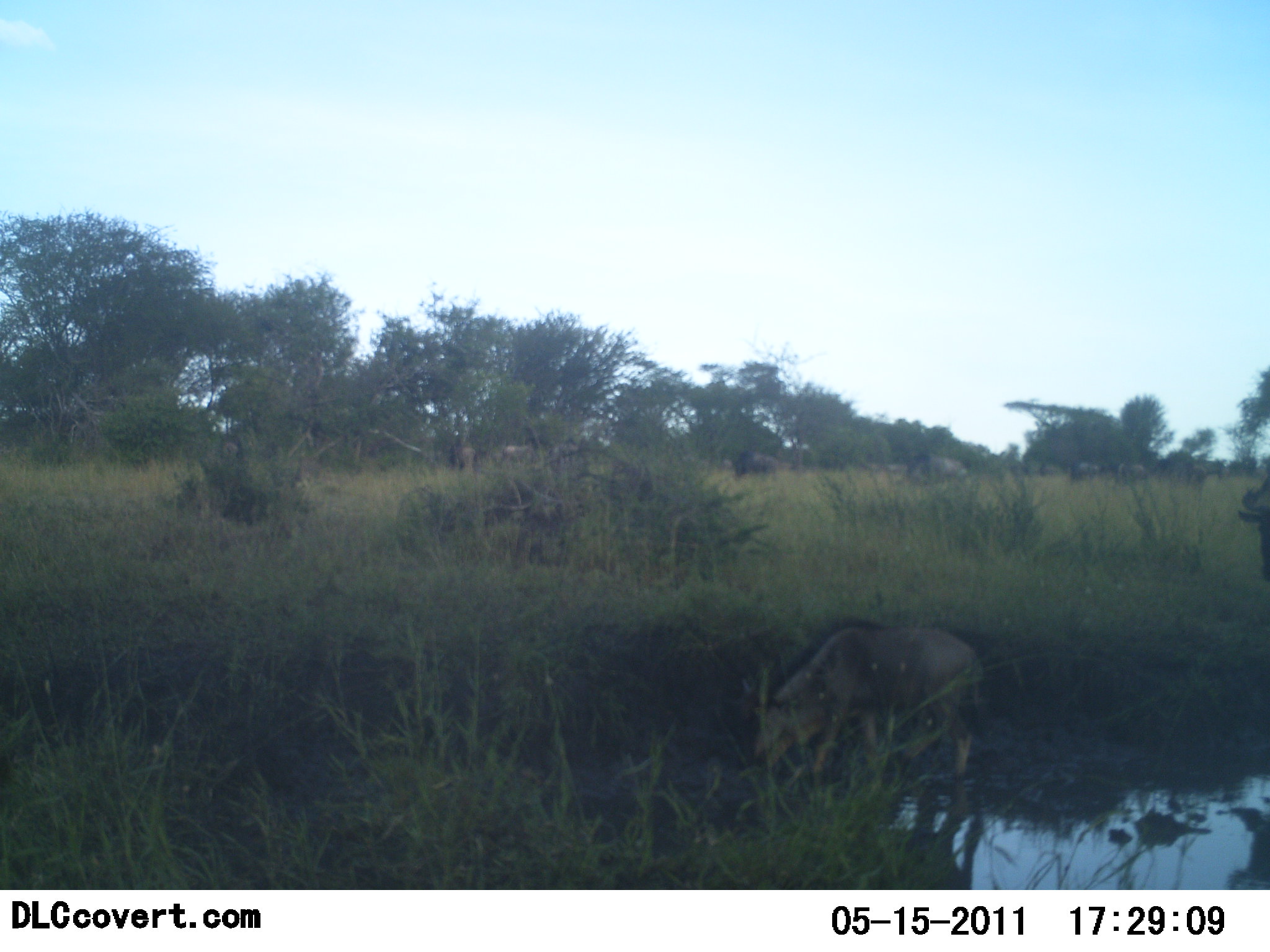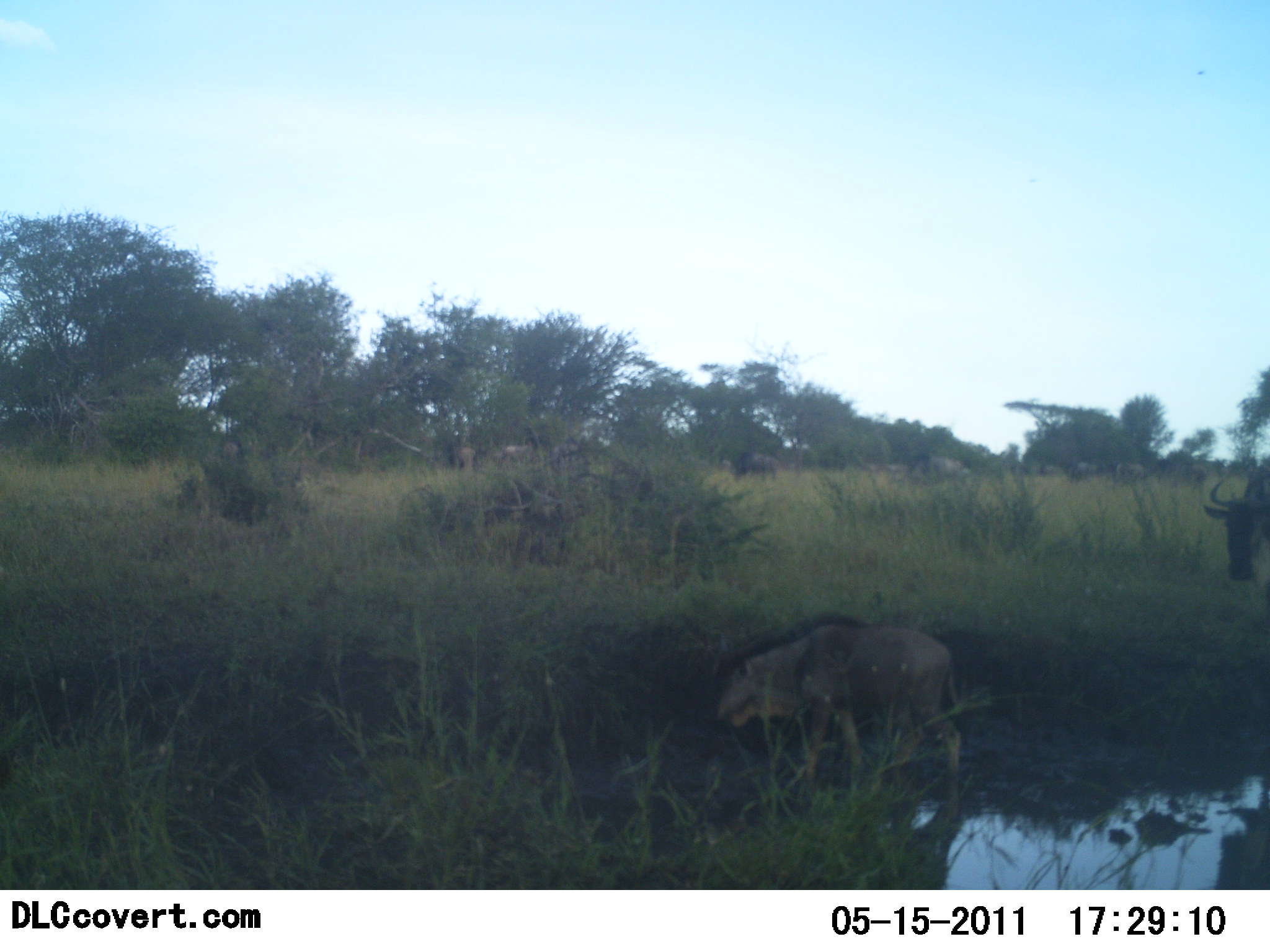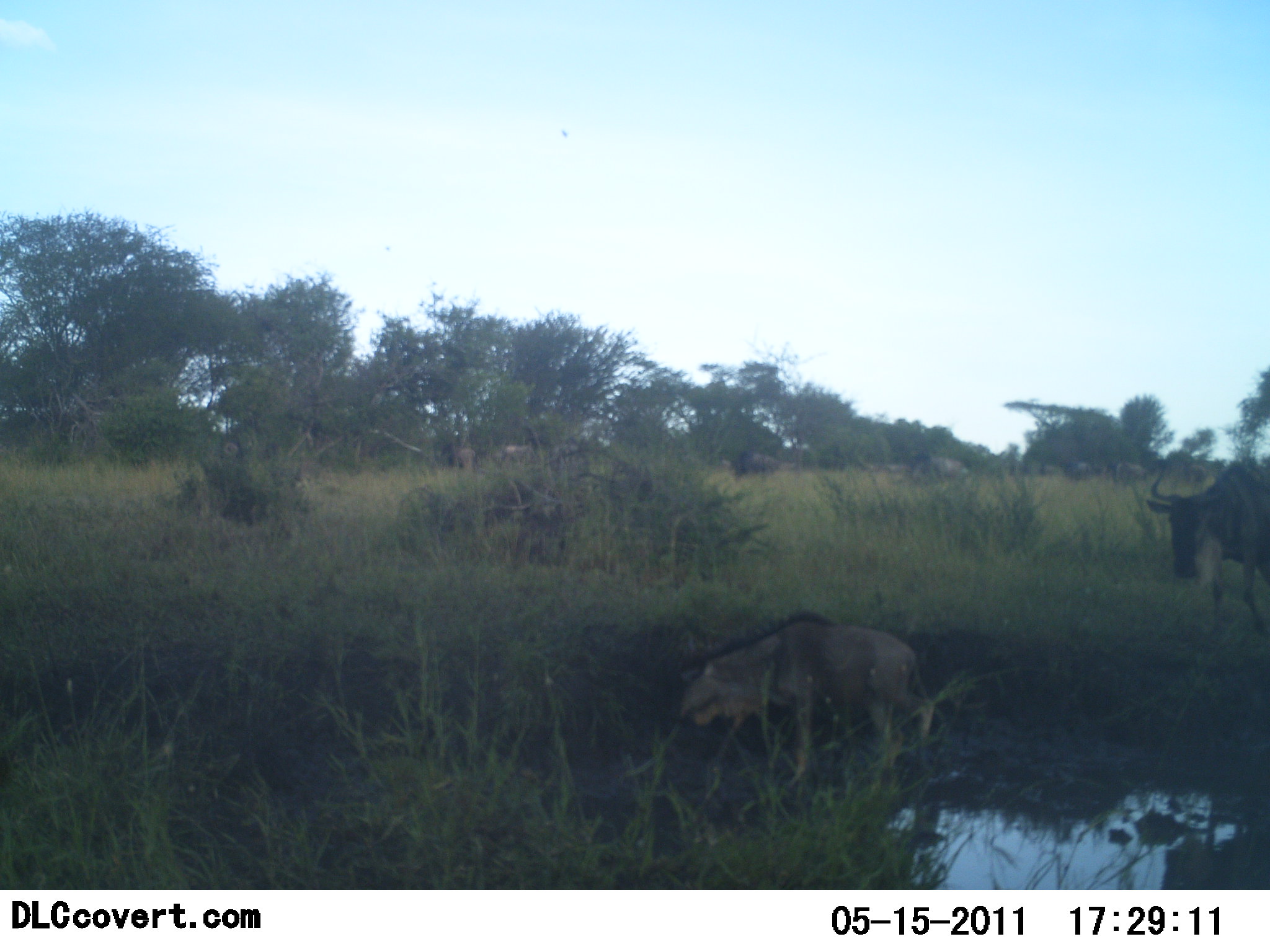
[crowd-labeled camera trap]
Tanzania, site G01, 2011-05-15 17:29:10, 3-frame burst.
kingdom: Animalia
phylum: Chordata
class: Mammalia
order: Artiodactyla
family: Bovidae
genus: Connochaetes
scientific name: Connochaetes taurinus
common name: blue wildebeest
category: wildebeest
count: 2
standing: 36%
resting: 0%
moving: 64%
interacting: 0%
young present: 36%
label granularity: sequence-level